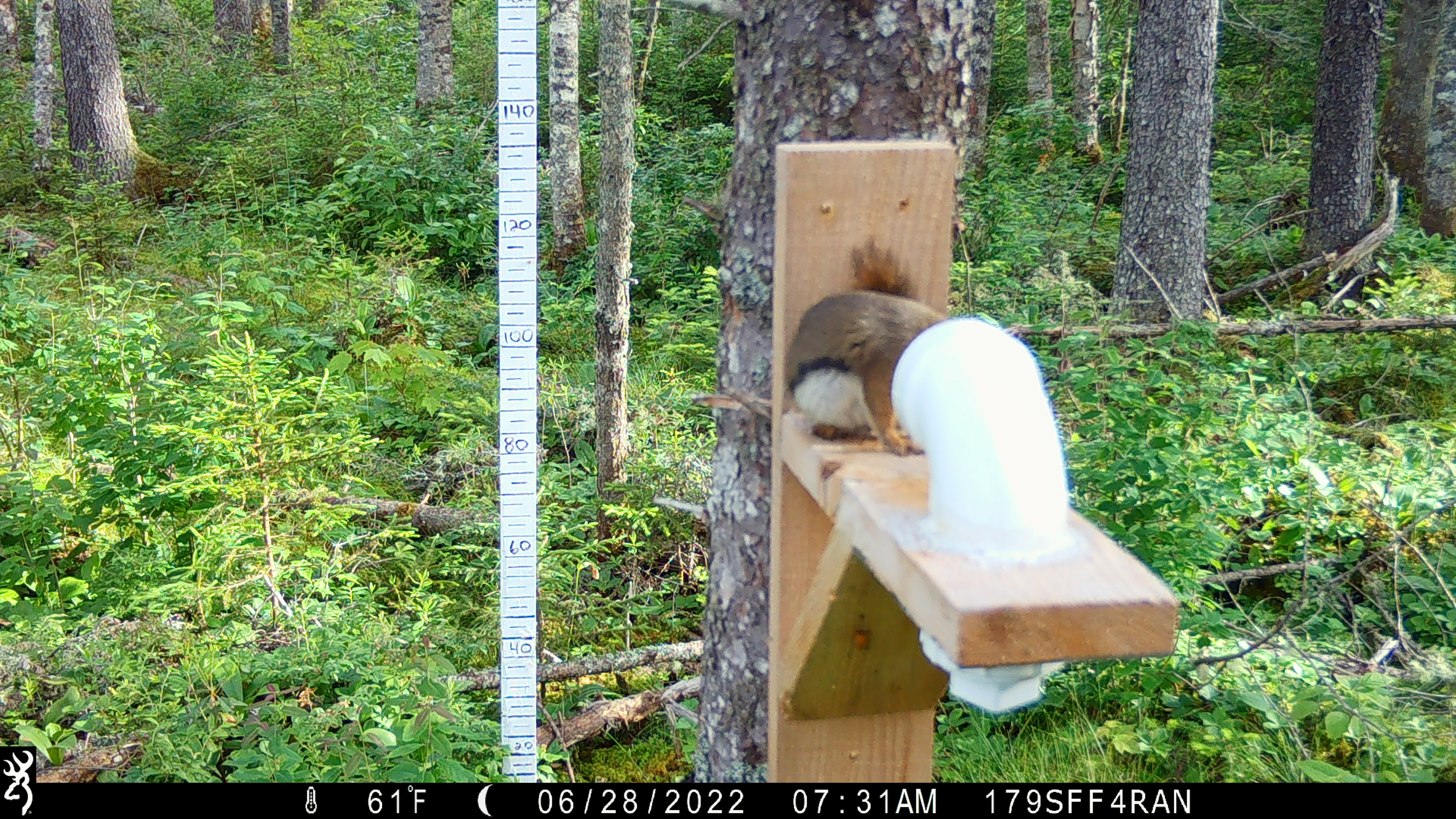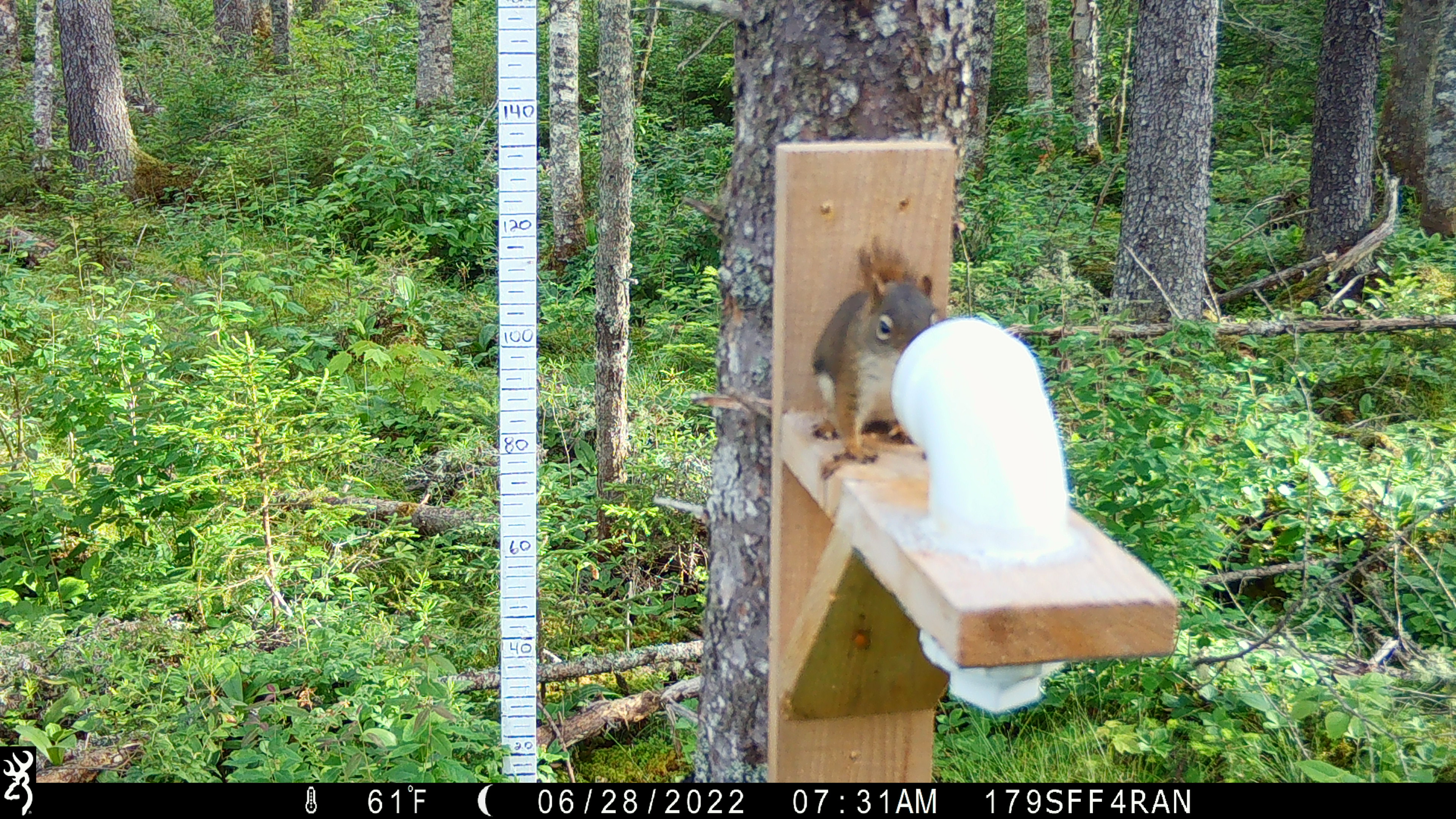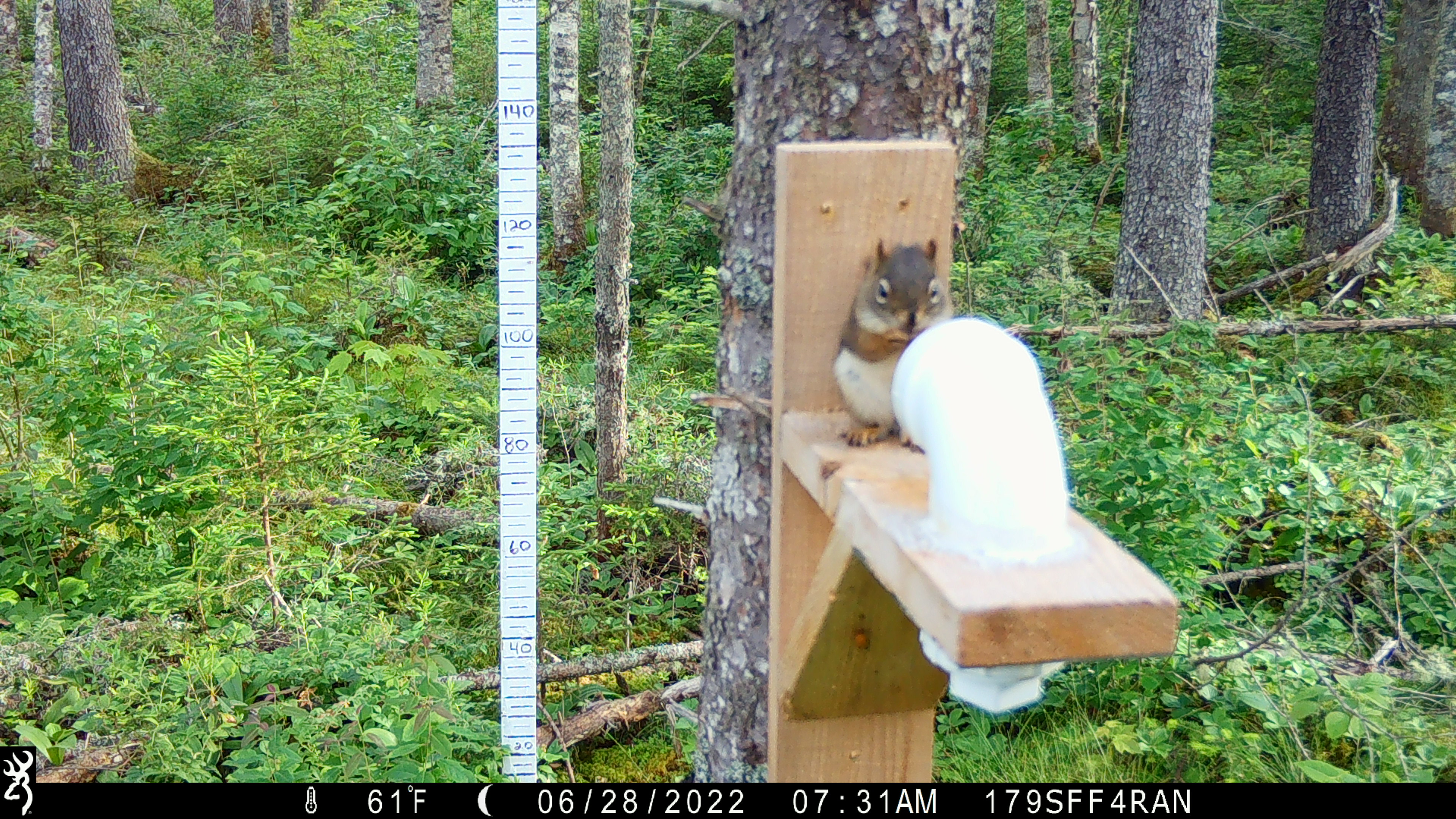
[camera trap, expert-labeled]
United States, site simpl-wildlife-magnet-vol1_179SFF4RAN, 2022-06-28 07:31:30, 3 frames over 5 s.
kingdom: Animalia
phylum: Chordata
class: Mammalia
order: Rodentia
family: Sciuridae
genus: Tamiasciurus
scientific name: Tamiasciurus hudsonicus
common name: red squirrel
Red squirrel (Tamiasciurus hudsonicus).